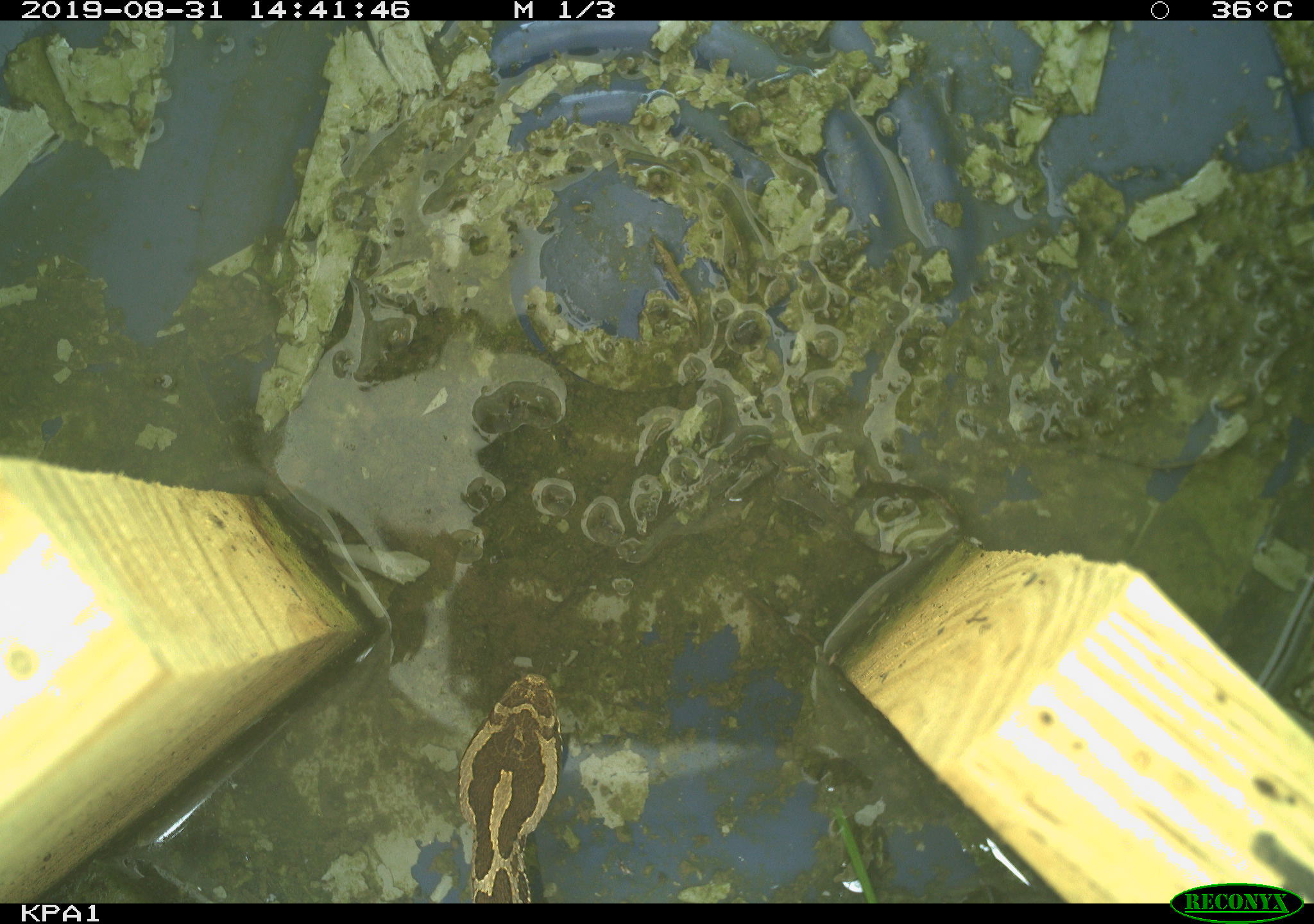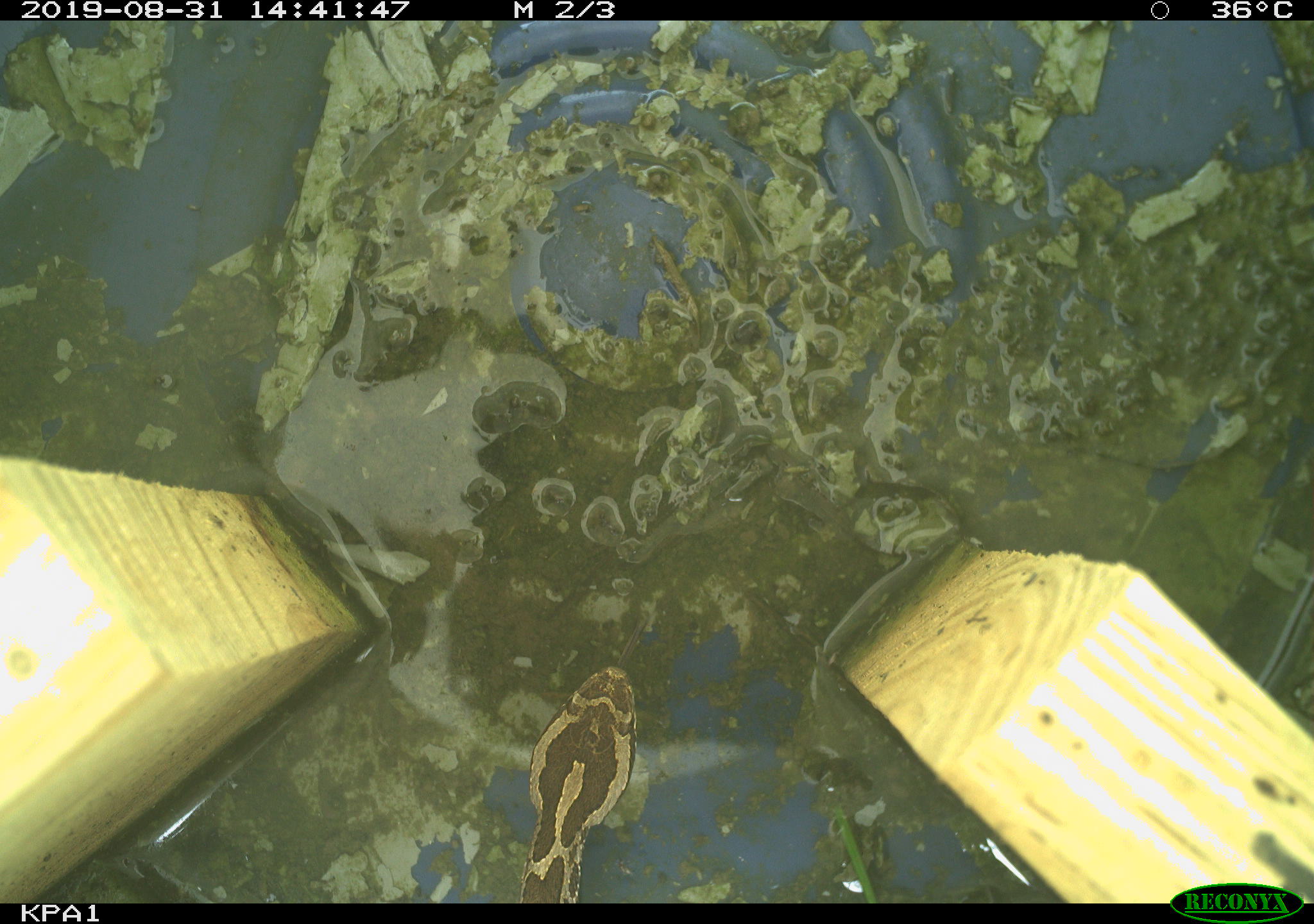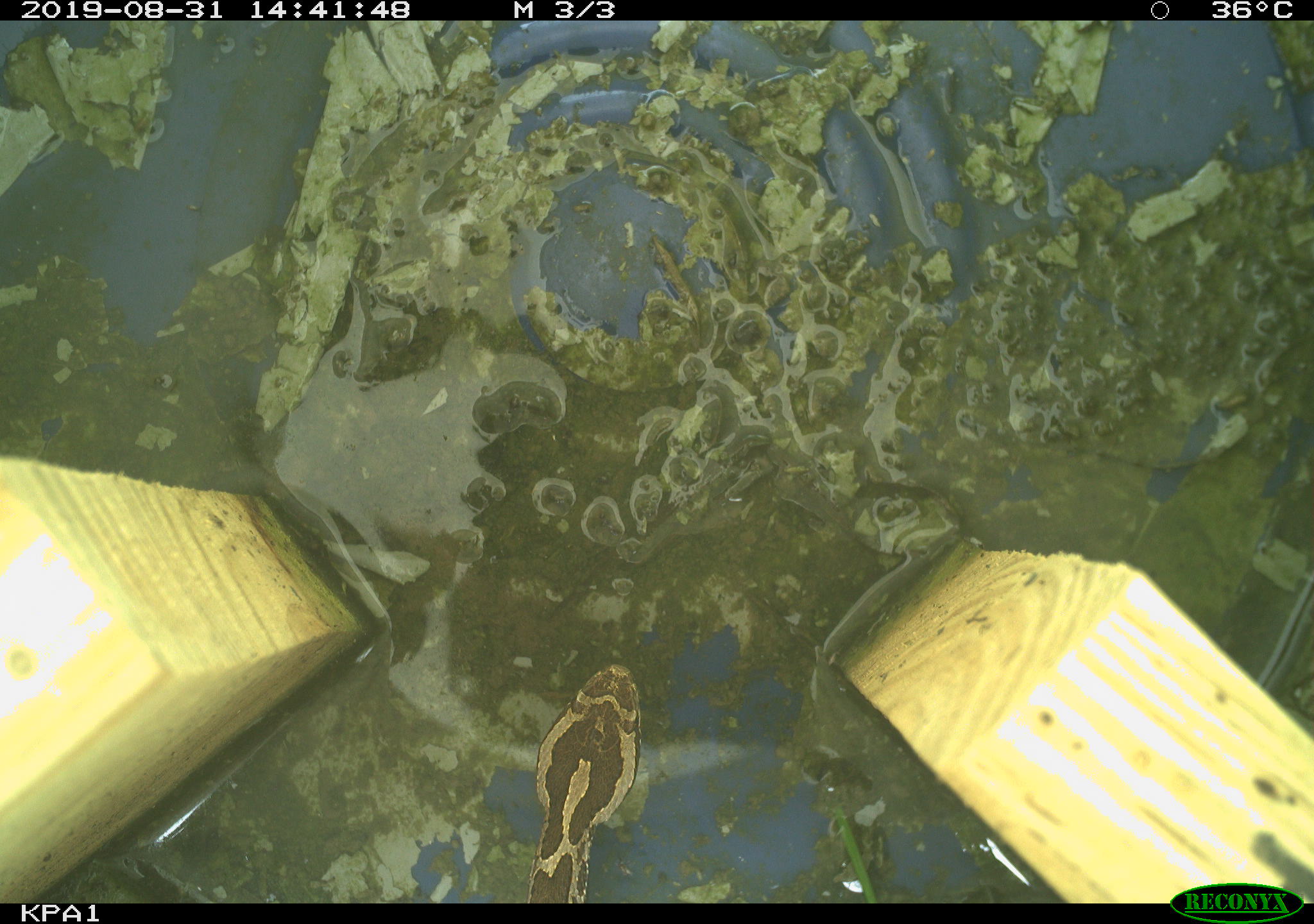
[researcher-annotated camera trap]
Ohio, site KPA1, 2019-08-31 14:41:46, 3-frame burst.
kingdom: Animalia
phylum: Chordata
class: Reptilia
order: Squamata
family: Viperidae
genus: Sistrurus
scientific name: Sistrurus catenatus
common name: eastern massasauga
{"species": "eastern massasauga (Sistrurus catenatus)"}